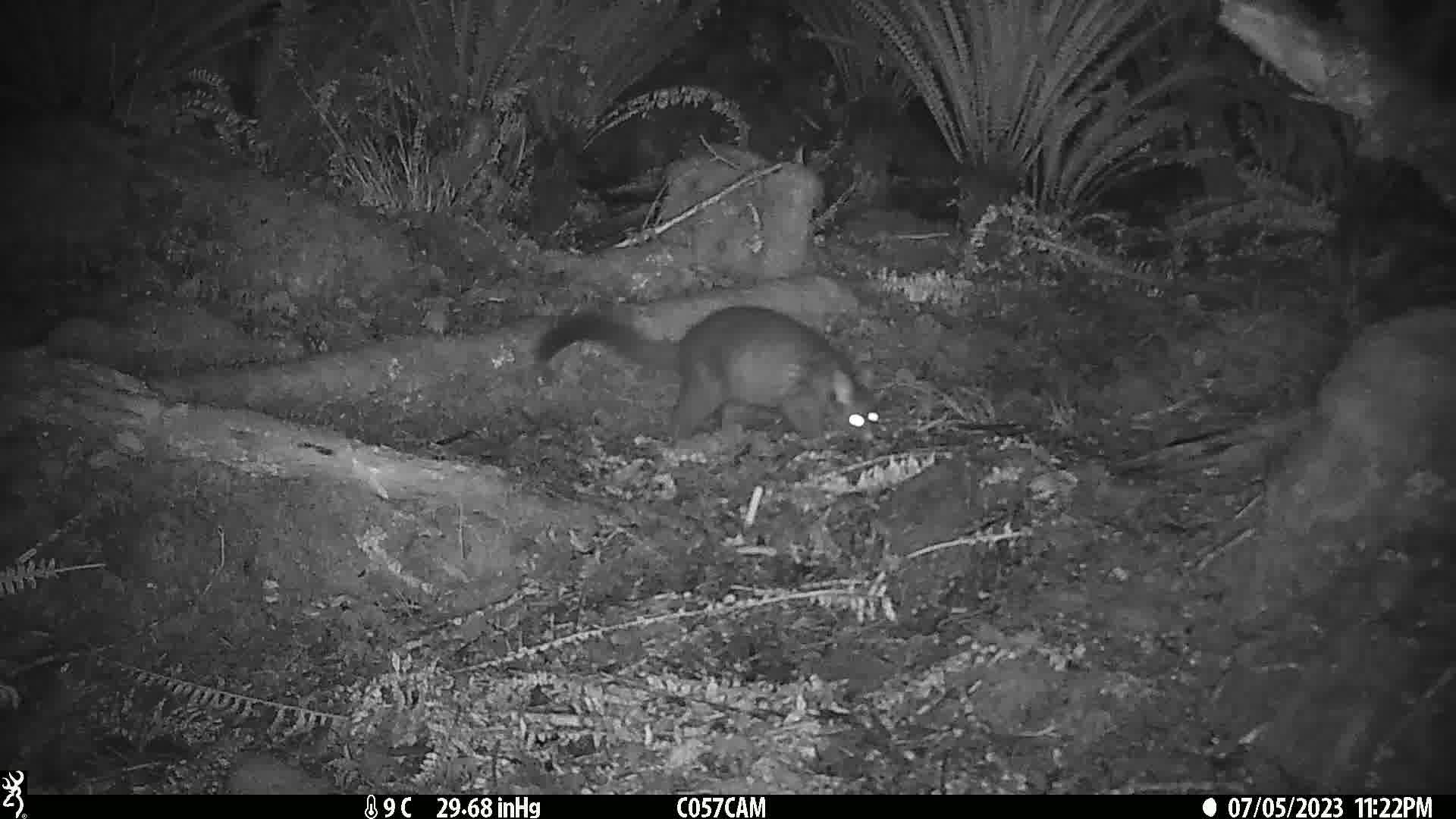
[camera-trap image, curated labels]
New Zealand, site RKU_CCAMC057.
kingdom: Animalia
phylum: Chordata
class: Mammalia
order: Diprotodontia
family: Phalangeridae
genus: Trichosurus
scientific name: Trichosurus vulpecula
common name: common brushtail possum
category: possum